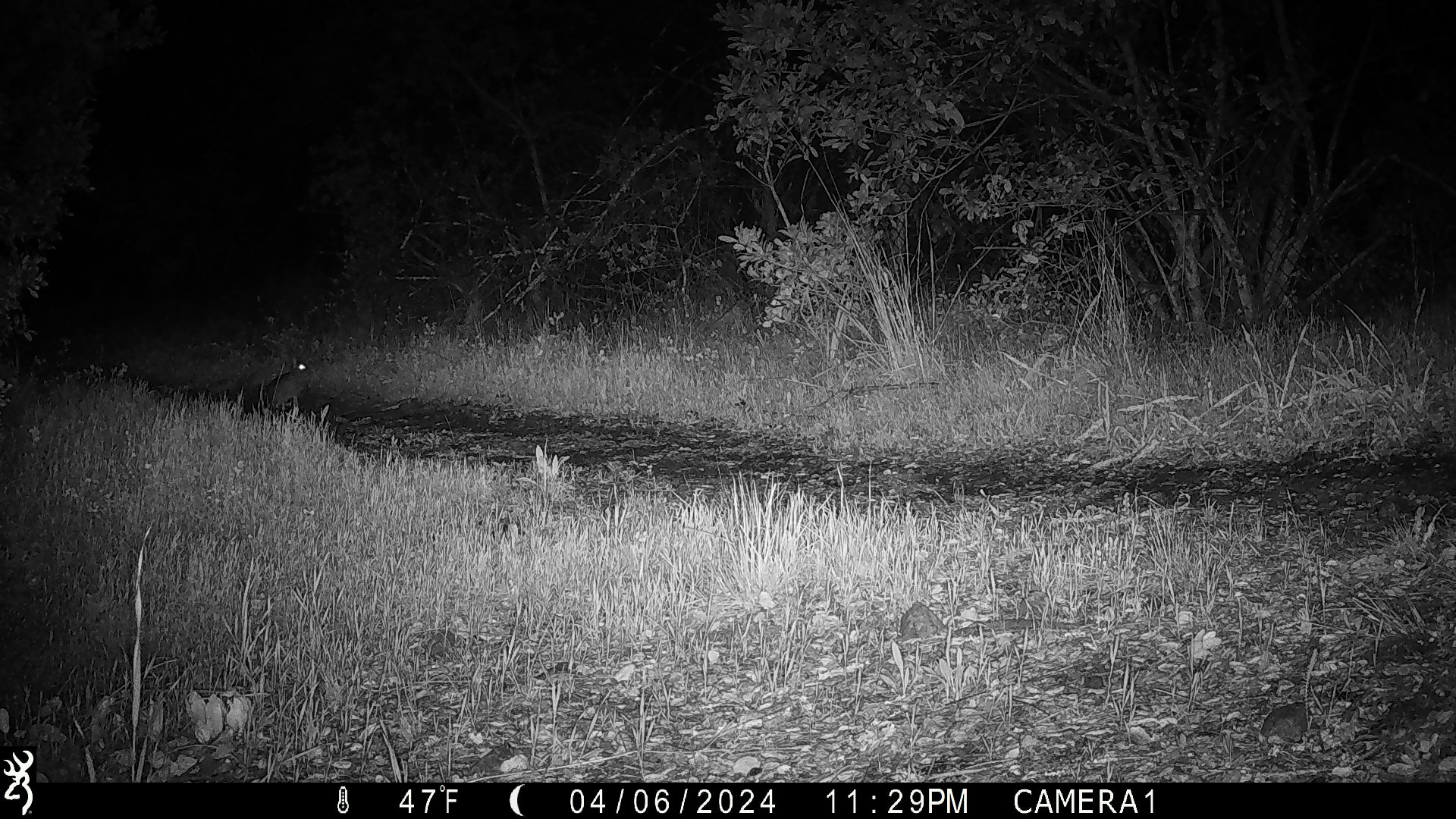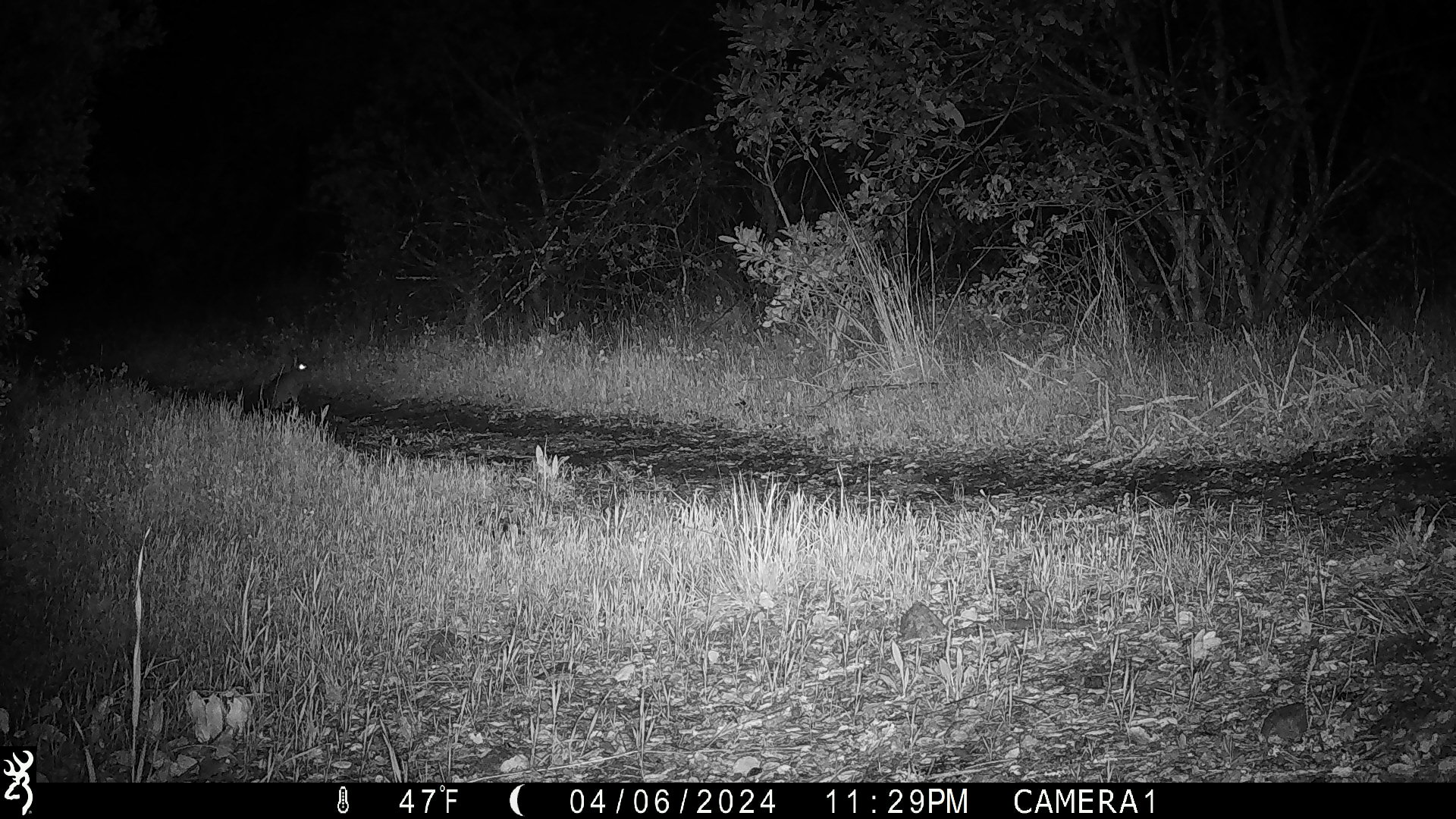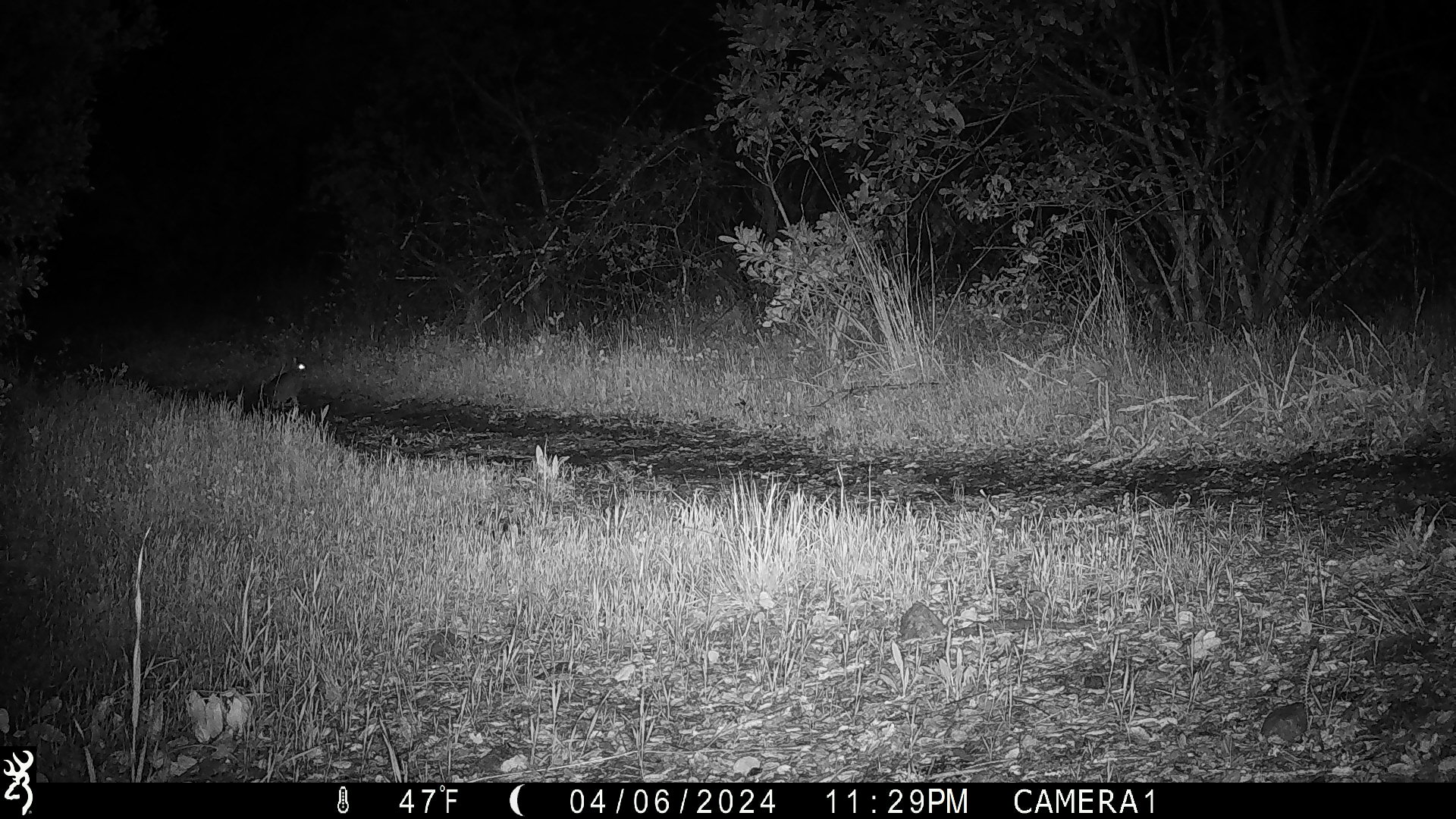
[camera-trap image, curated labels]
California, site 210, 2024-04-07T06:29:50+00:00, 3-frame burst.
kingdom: Animalia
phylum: Chordata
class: Mammalia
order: Lagomorpha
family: Leporidae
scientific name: Leporidae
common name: rabbit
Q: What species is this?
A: Rabbit (Leporidae).